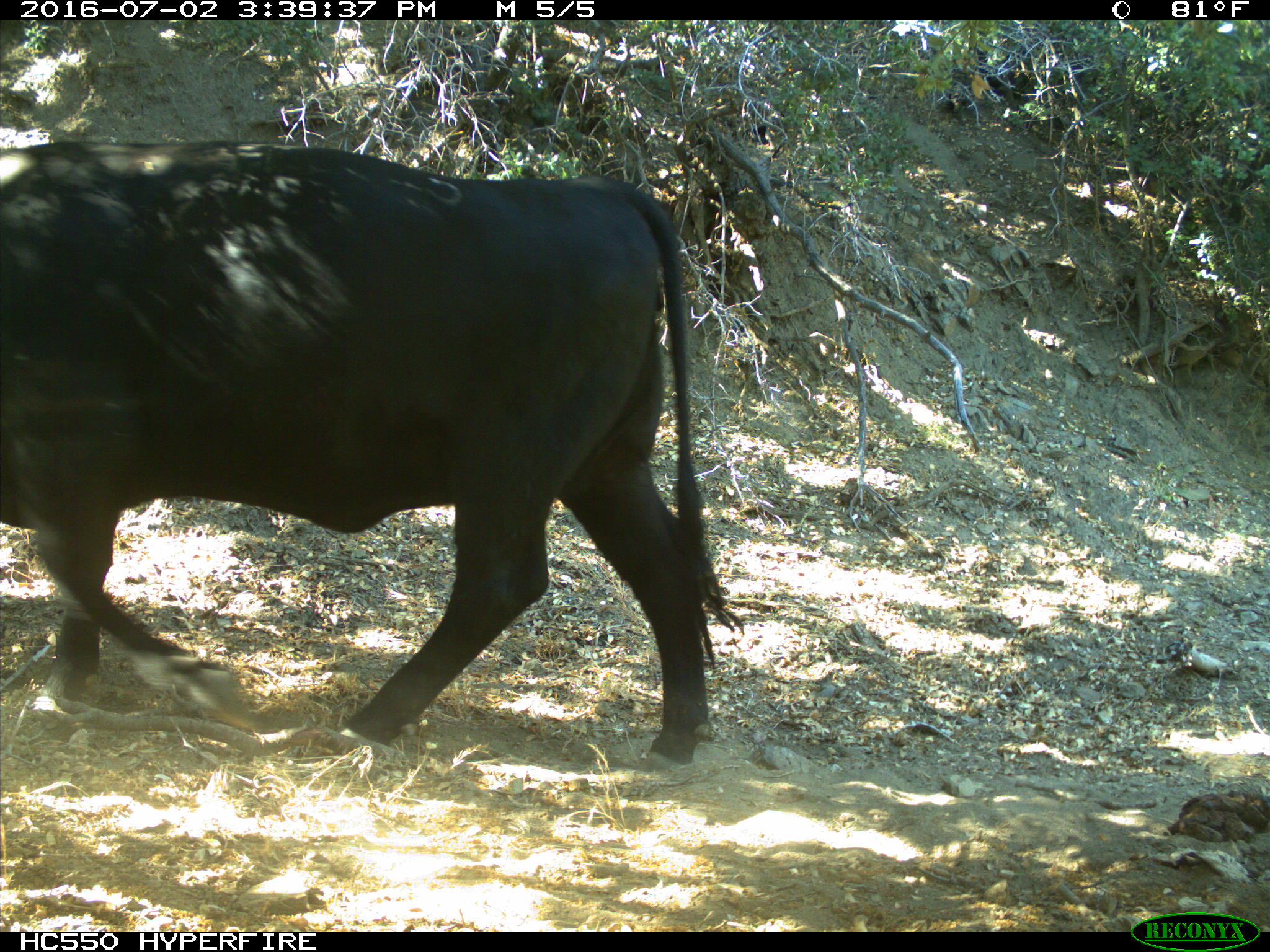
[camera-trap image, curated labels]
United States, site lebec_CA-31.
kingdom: Animalia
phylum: Chordata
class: Mammalia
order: Artiodactyla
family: Bovidae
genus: Bos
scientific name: Bos taurus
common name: domestic cow